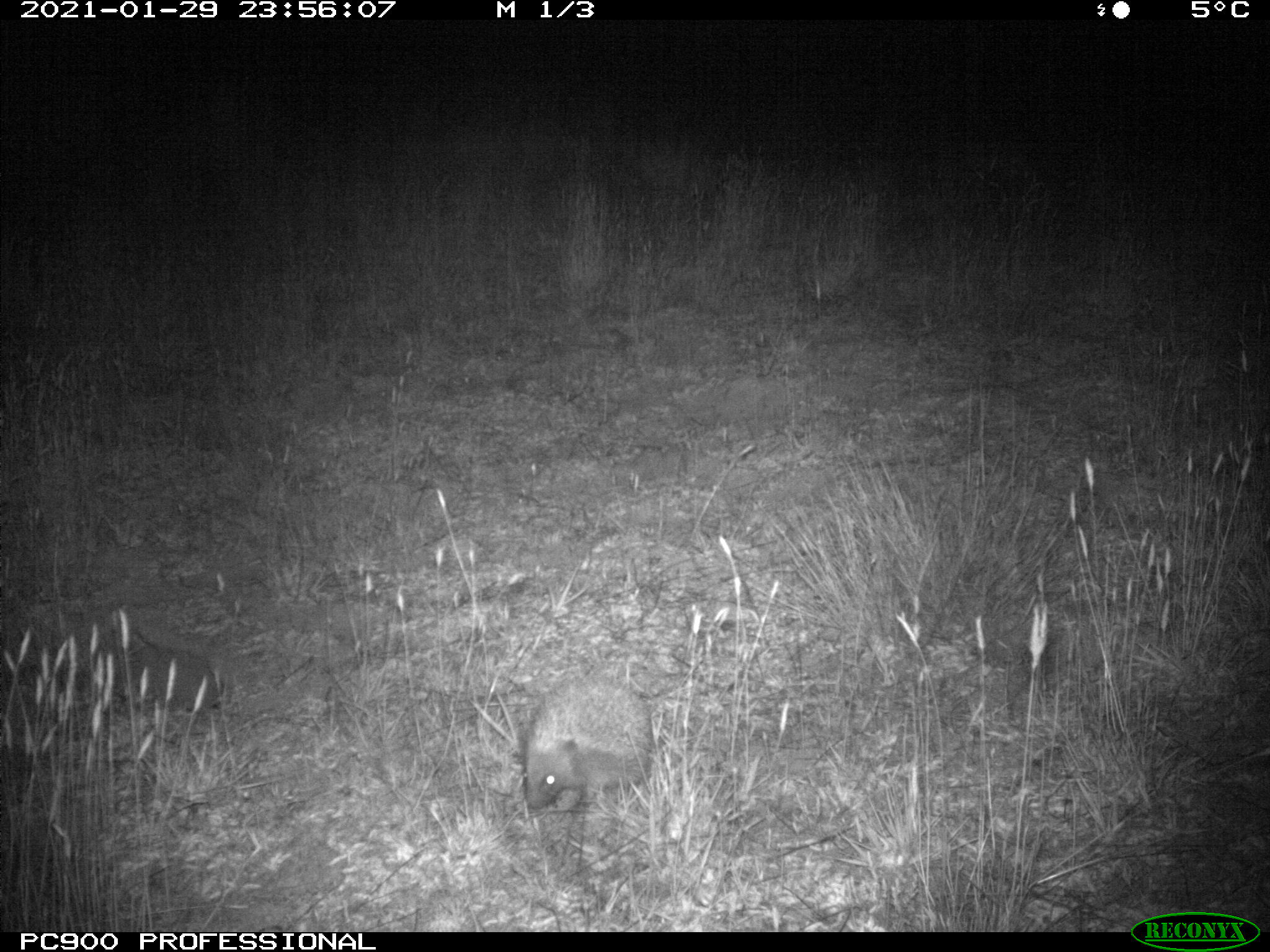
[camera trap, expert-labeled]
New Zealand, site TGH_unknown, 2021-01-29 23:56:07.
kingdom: Animalia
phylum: Chordata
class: Mammalia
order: Eulipotyphla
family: Erinaceidae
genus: Erinaceus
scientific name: Erinaceus europaeus europaeus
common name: european hedgehog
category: hedgehog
Hedgehog (european hedgehog) (Erinaceus europaeus europaeus).